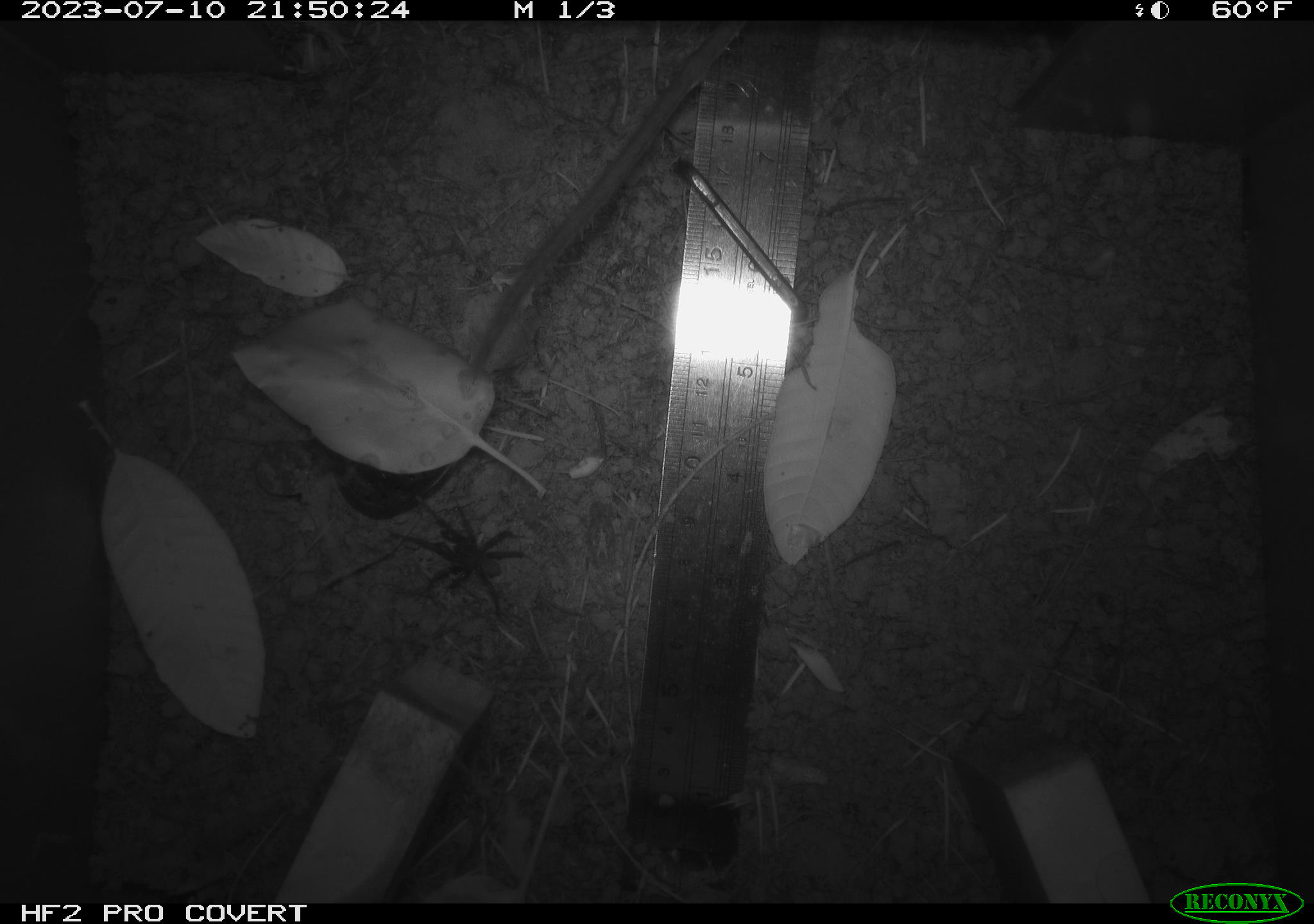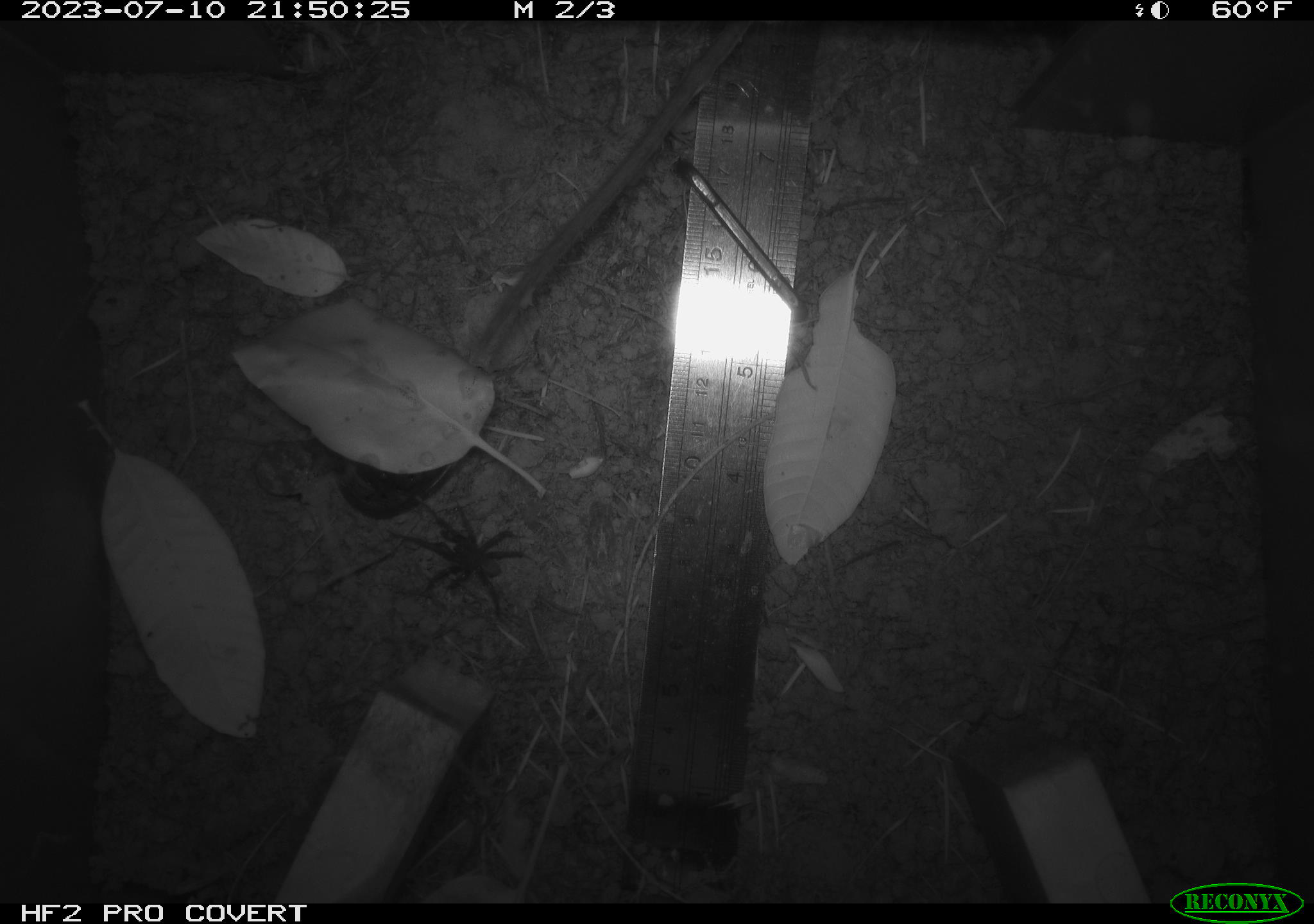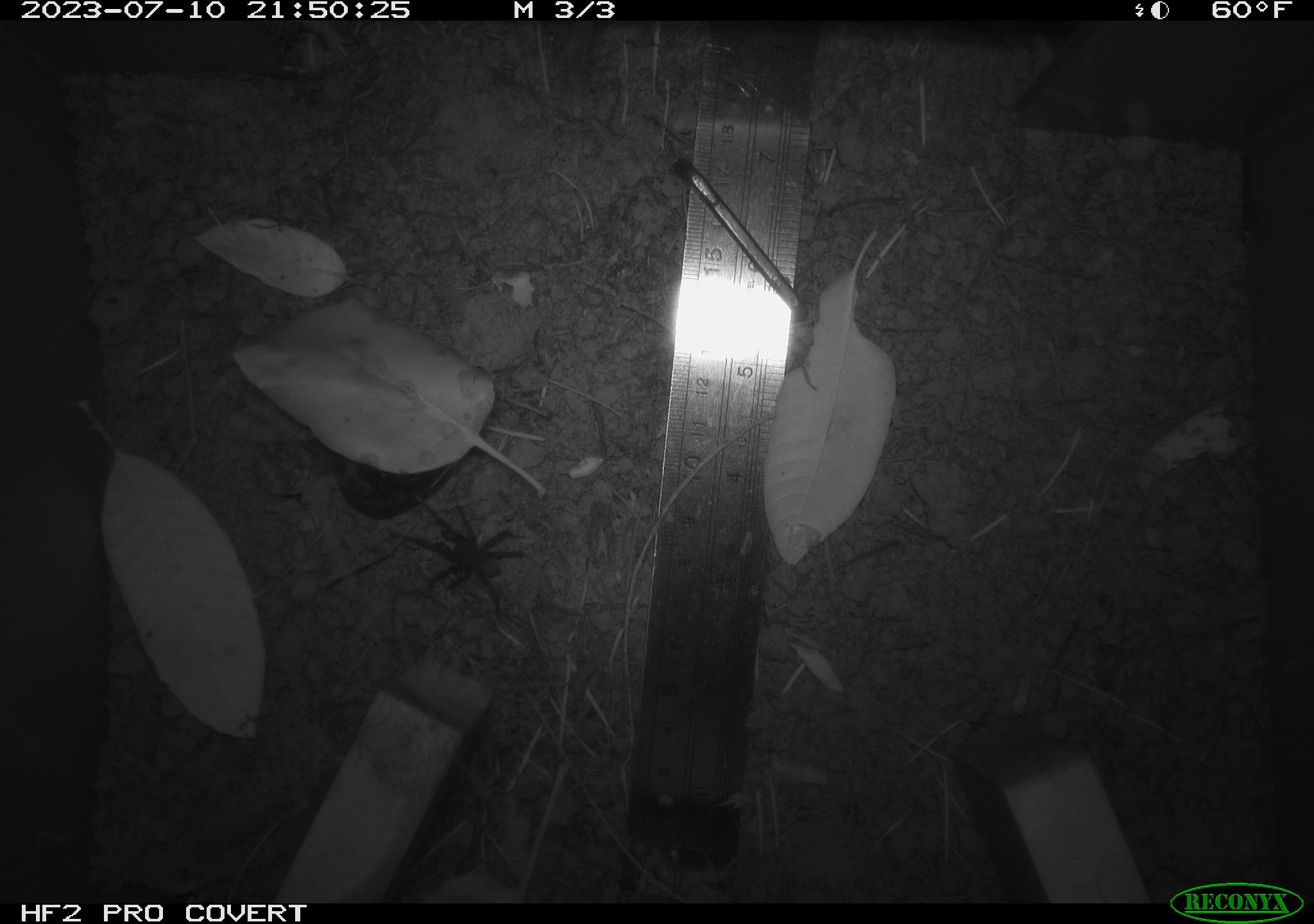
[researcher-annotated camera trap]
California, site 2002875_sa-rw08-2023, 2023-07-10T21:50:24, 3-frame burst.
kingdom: Animalia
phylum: Chordata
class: Mammalia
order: Rodentia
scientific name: Rodentia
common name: mouse species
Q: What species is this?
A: Mouse species (Rodentia).